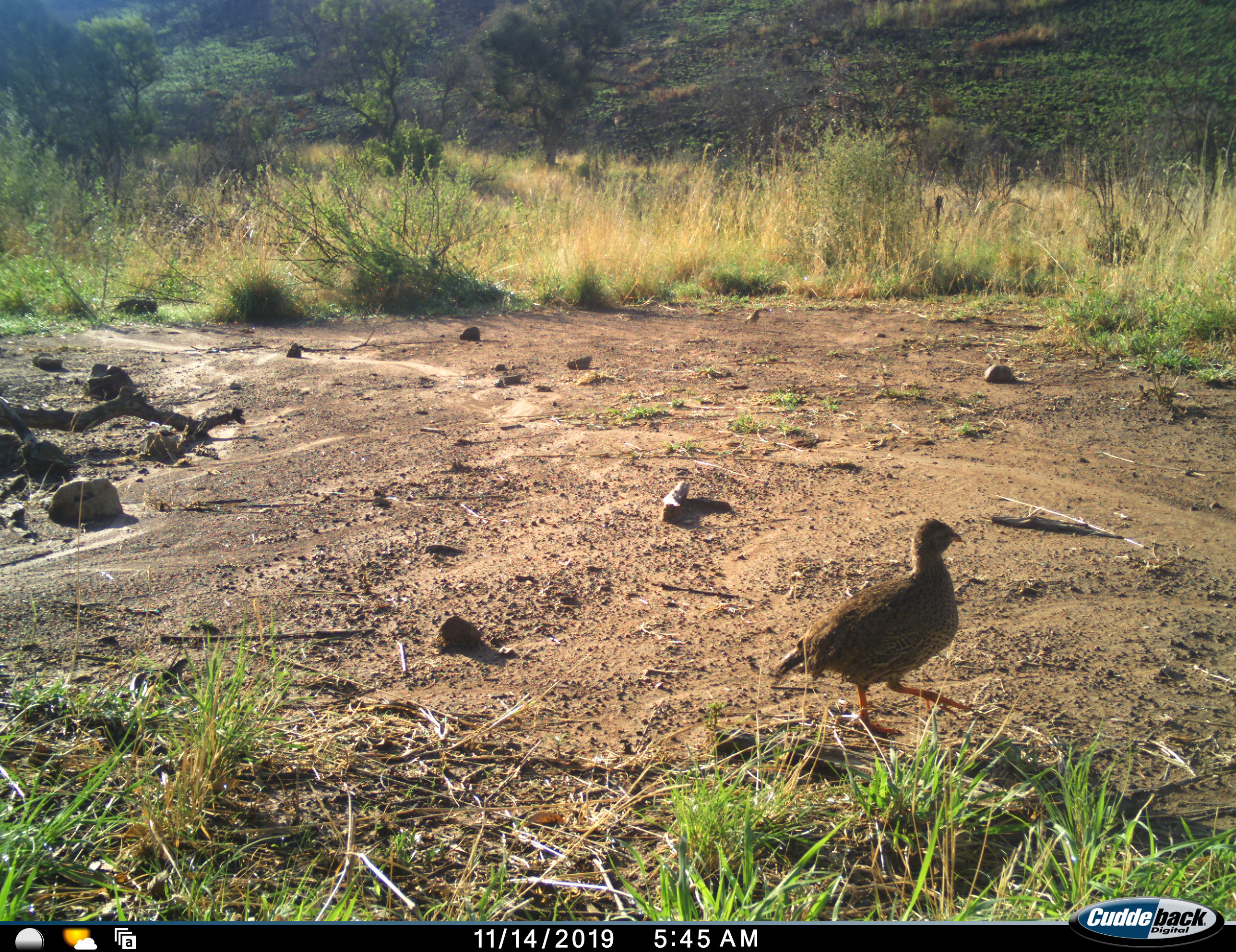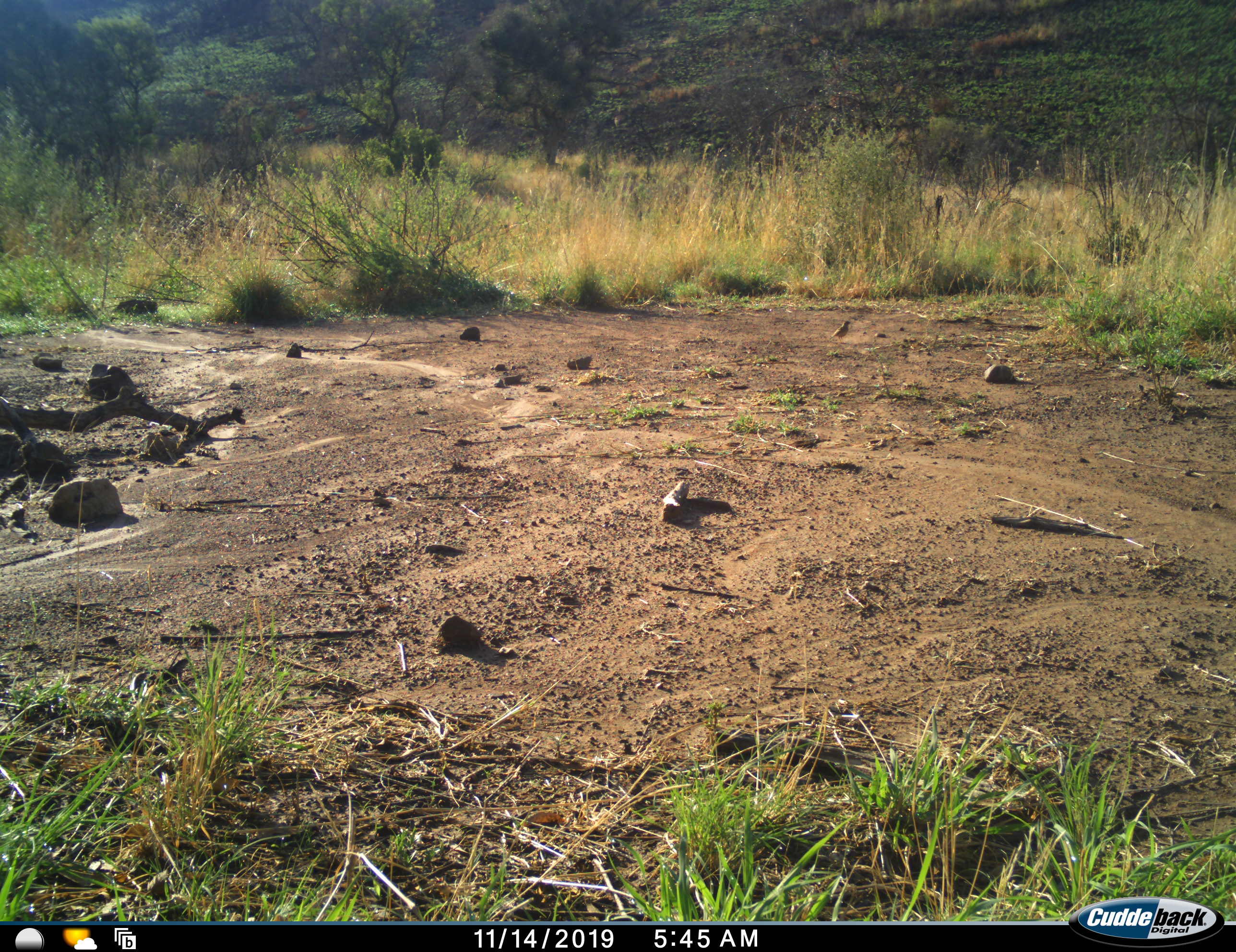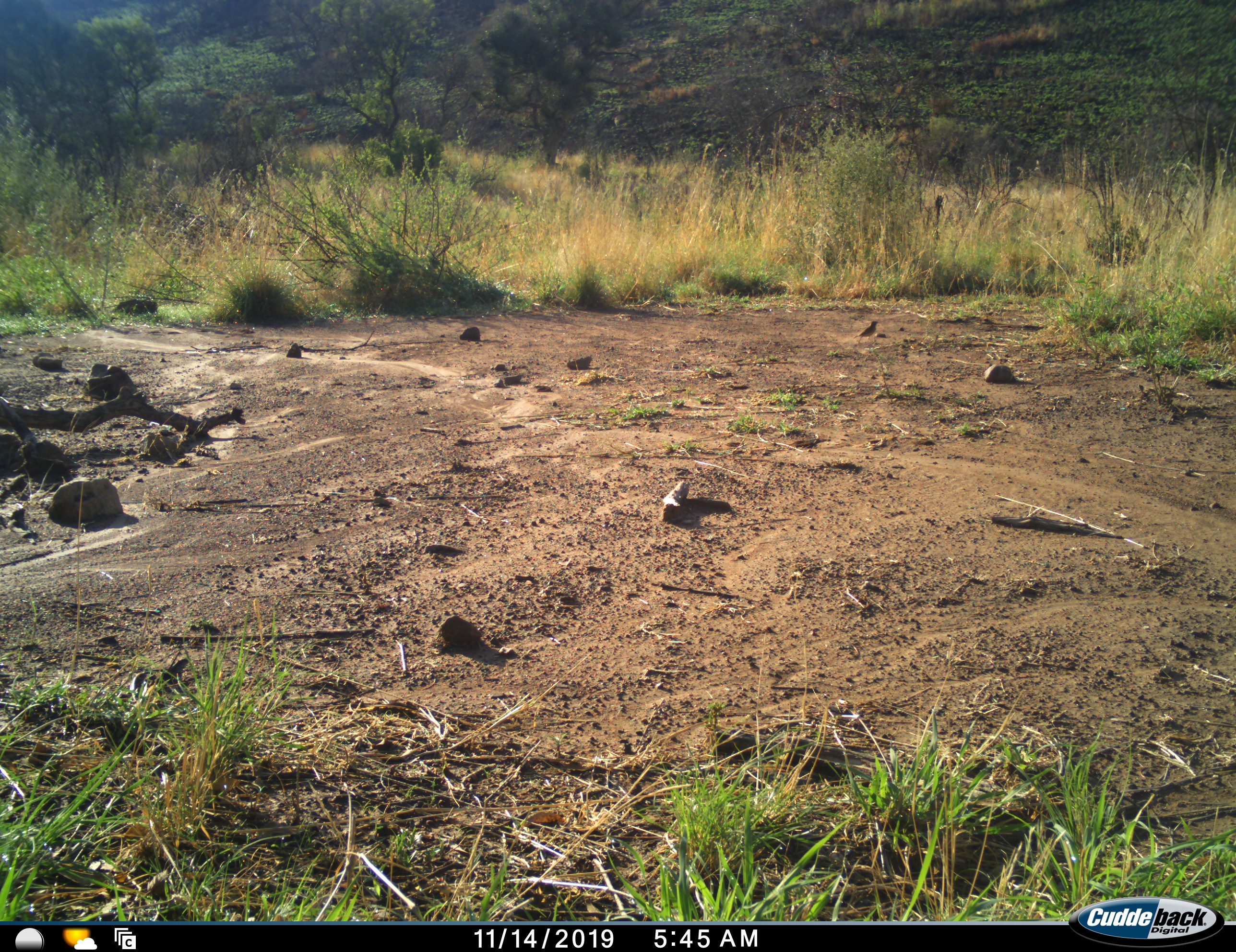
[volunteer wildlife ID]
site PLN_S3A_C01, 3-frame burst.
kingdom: Animalia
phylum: Chordata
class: Aves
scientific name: Aves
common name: bird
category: birdother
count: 2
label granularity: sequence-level